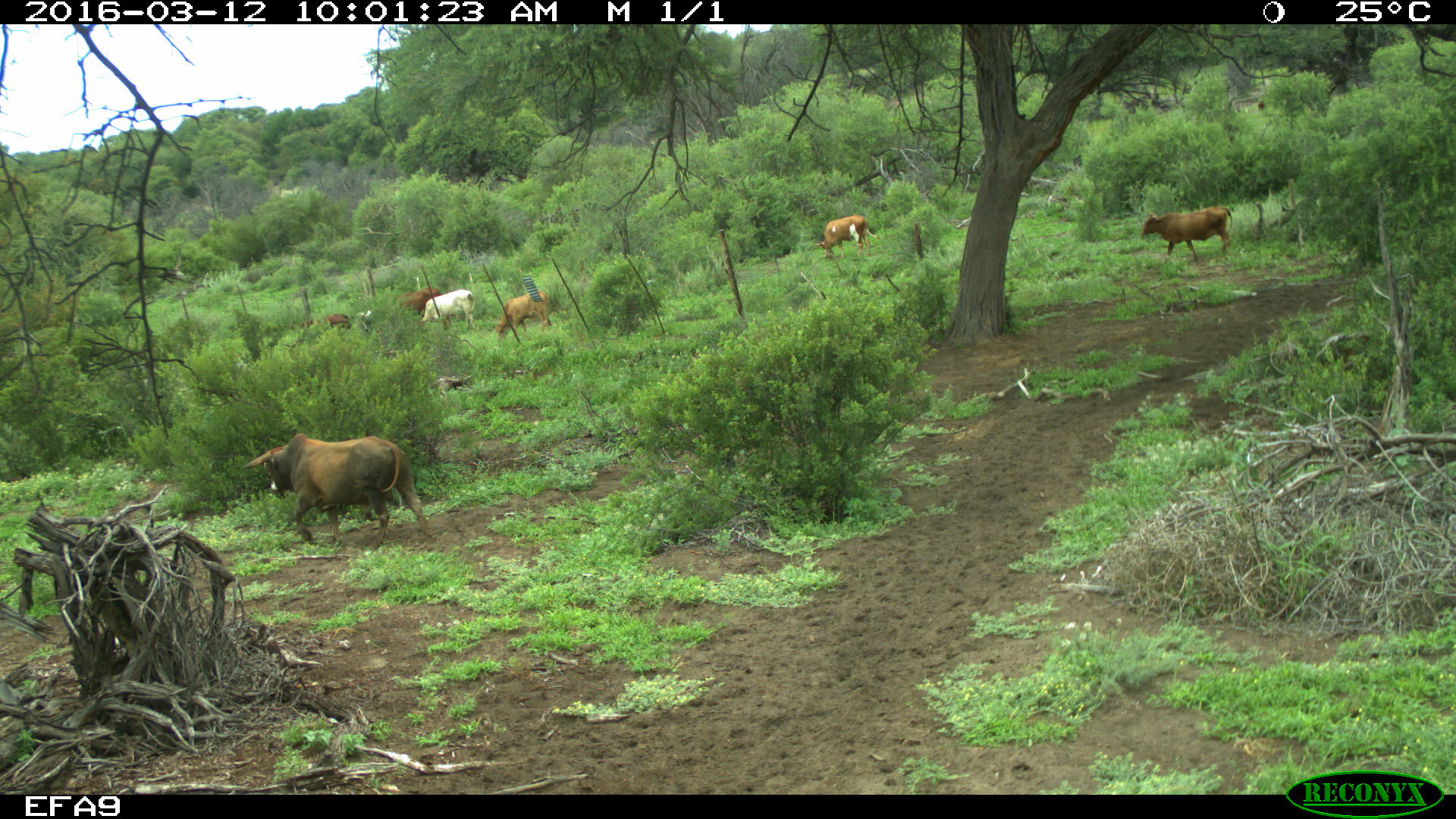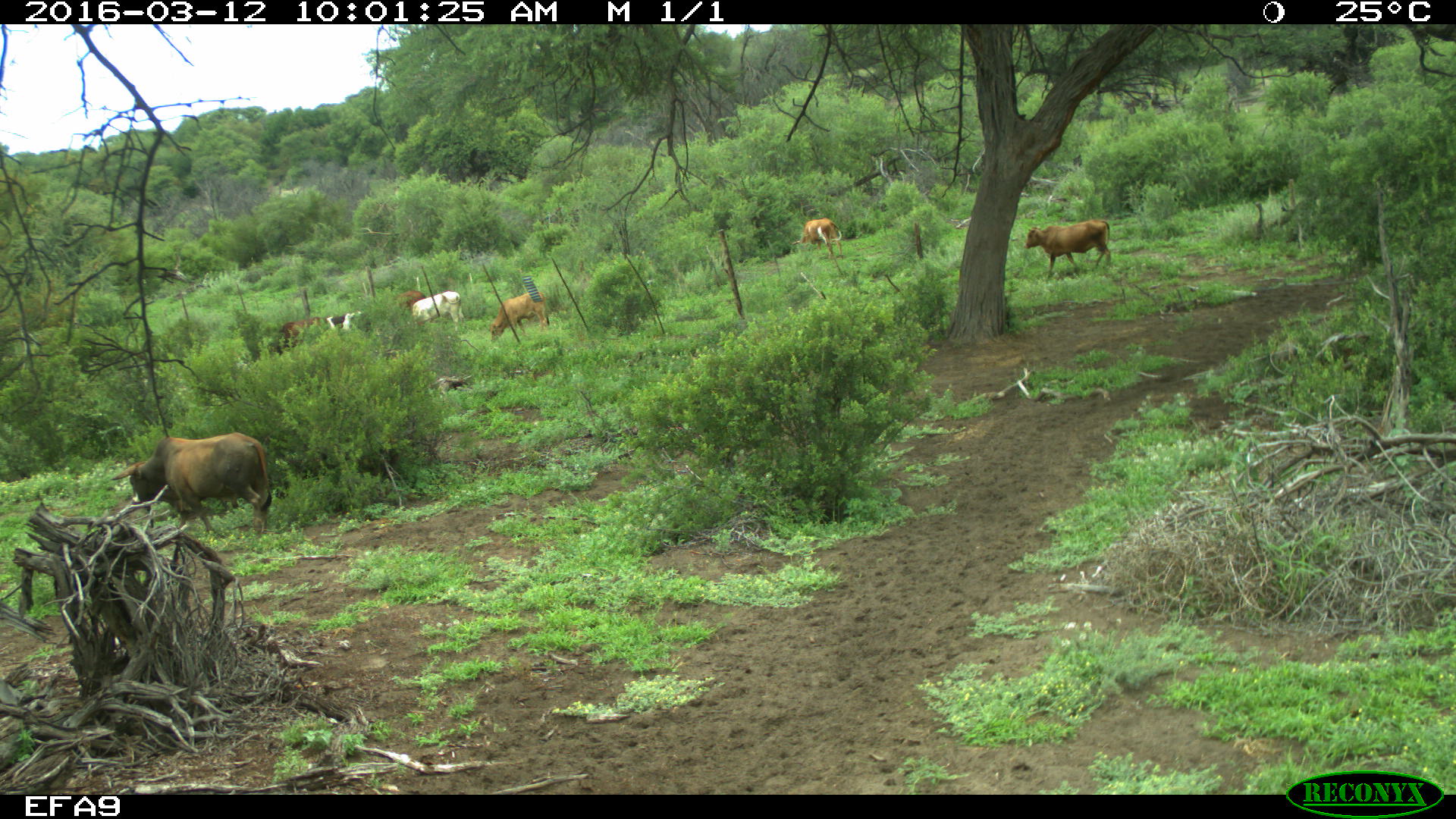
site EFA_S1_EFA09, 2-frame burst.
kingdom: Animalia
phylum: Chordata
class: Mammalia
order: Artiodactyla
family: Bovidae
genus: Bos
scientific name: Bos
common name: cattle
Cattle (Bos), count 9. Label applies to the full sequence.